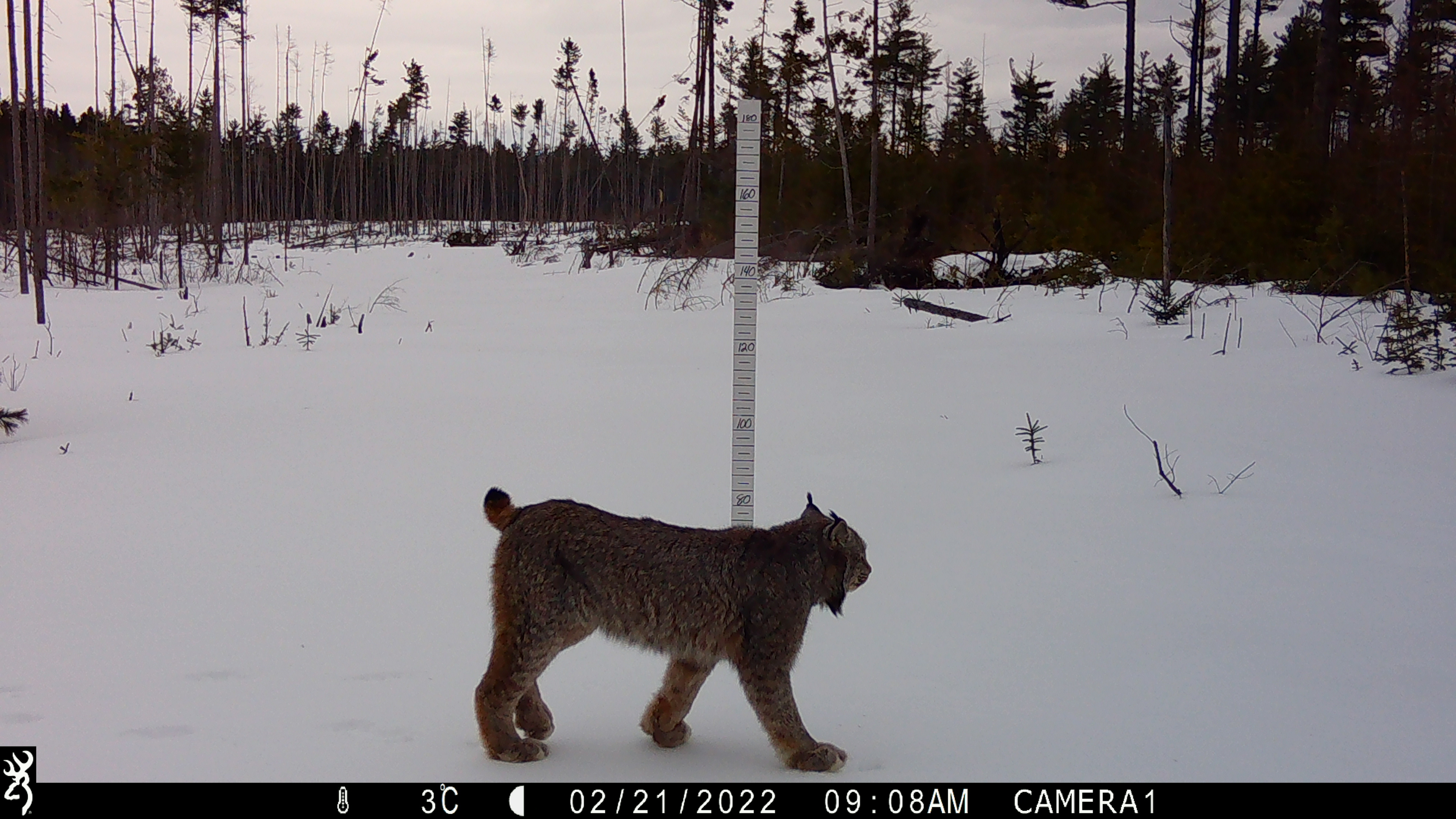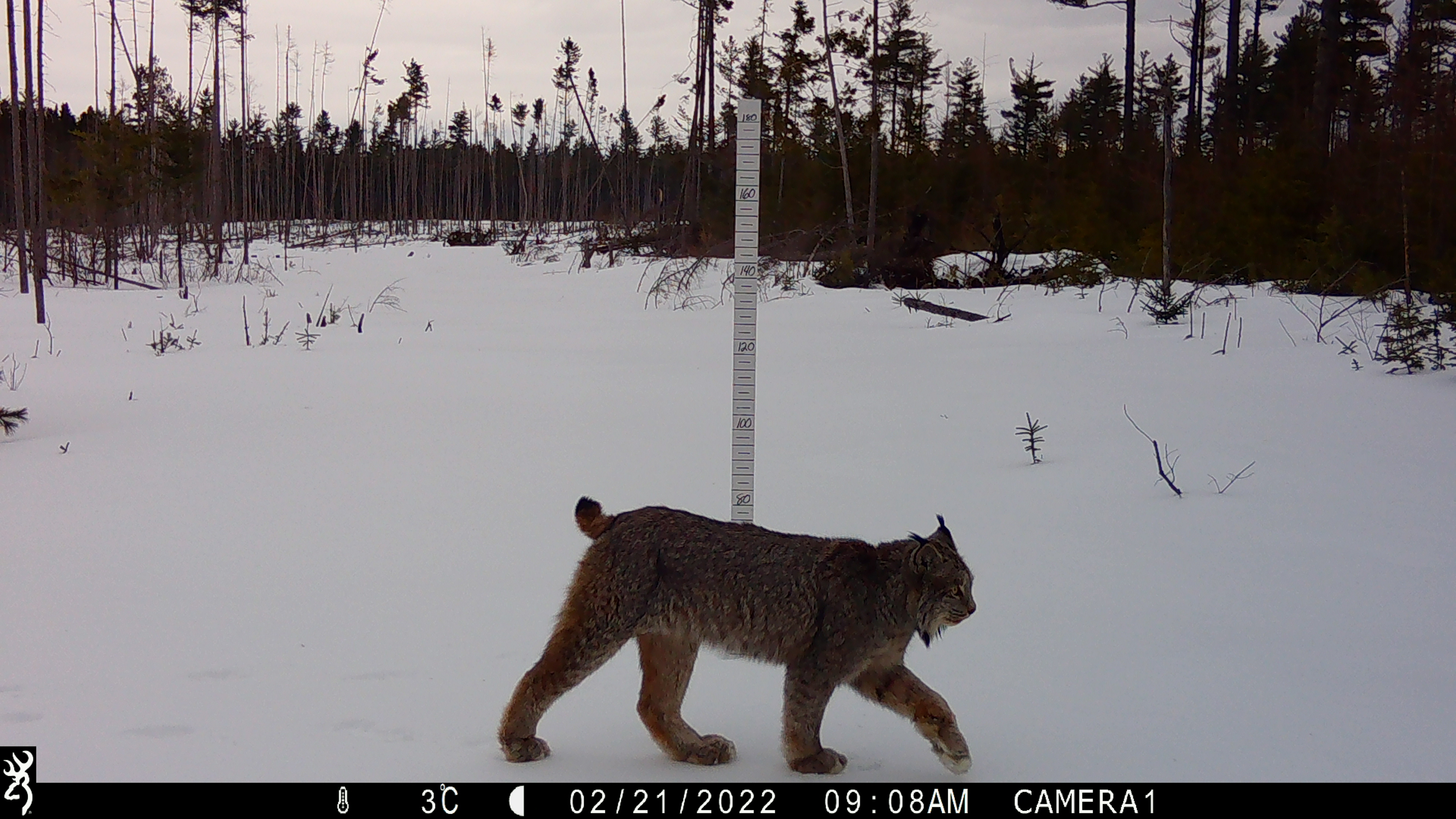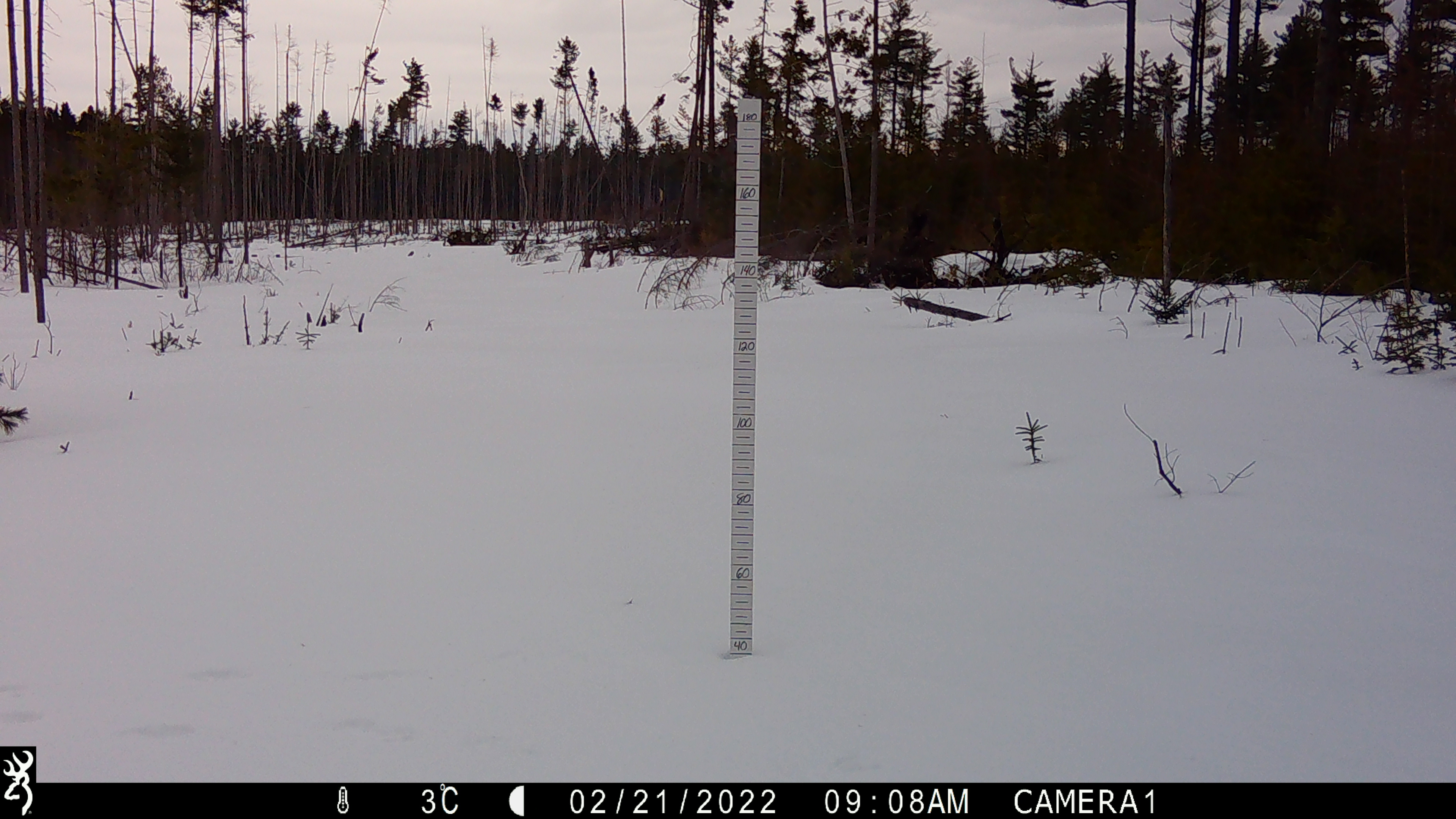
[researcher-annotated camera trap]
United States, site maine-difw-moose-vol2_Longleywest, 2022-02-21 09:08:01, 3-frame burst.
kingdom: Animalia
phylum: Chordata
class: Mammalia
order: Carnivora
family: Felidae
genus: Lynx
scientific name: Lynx canadensis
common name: canada lynx